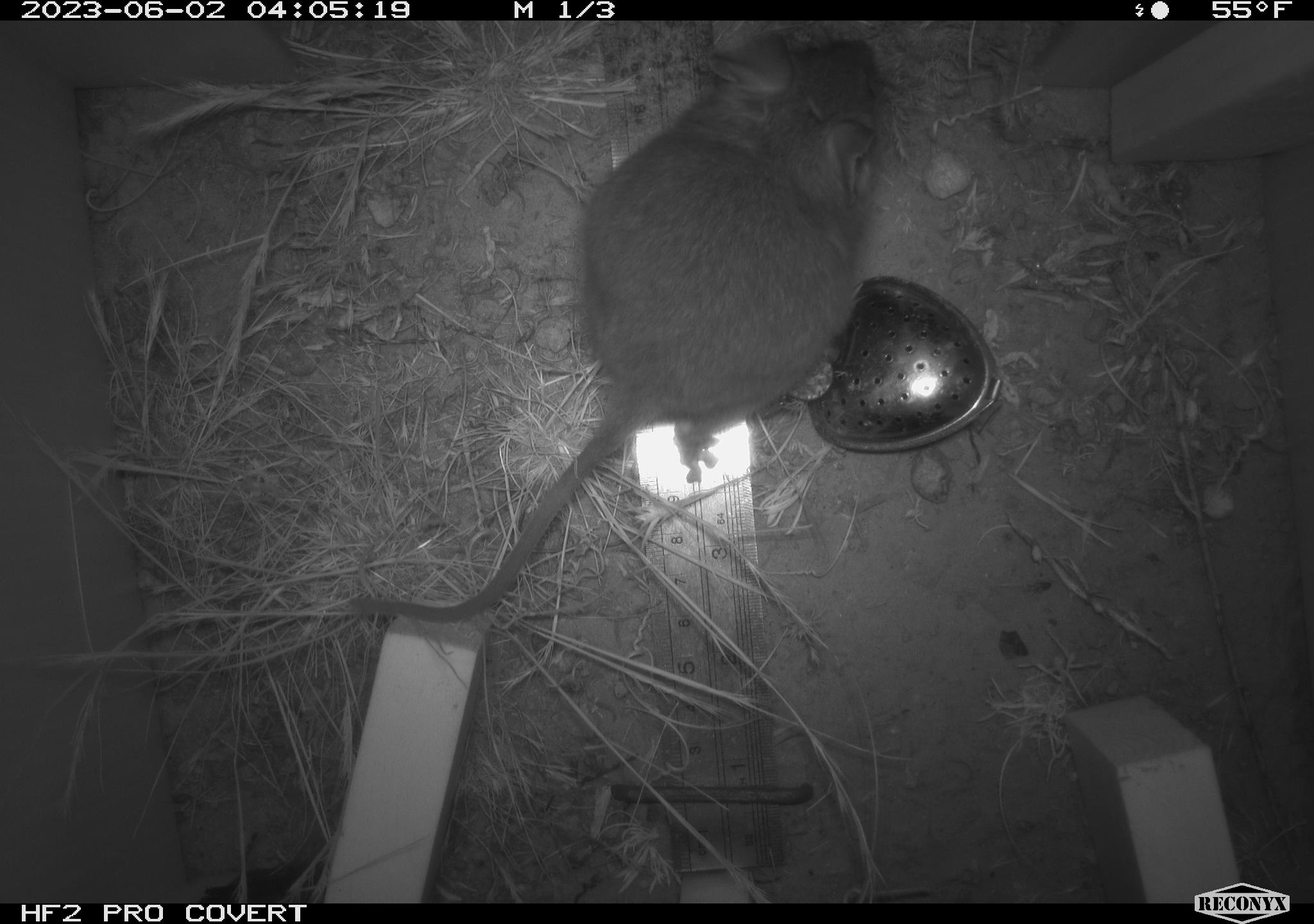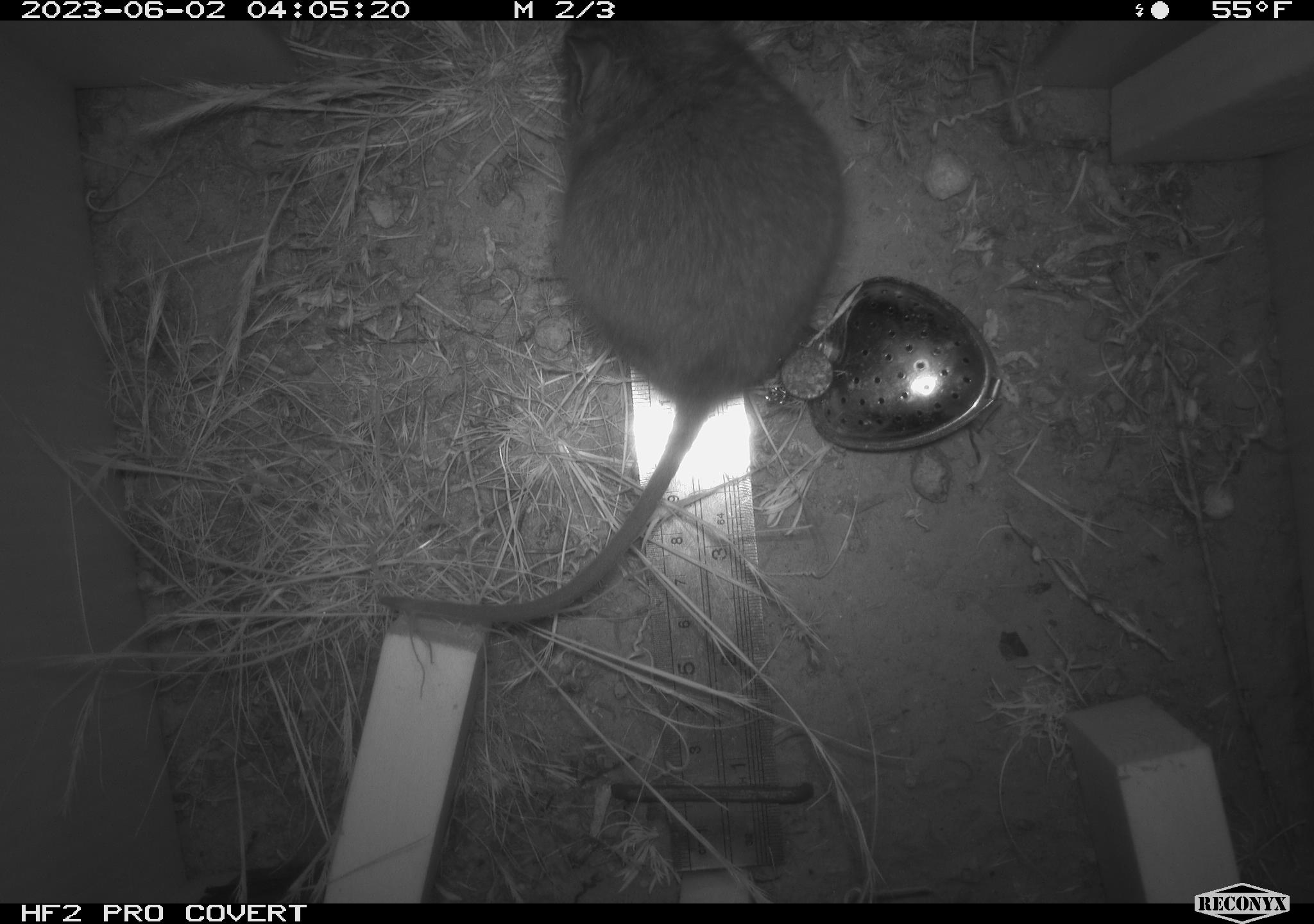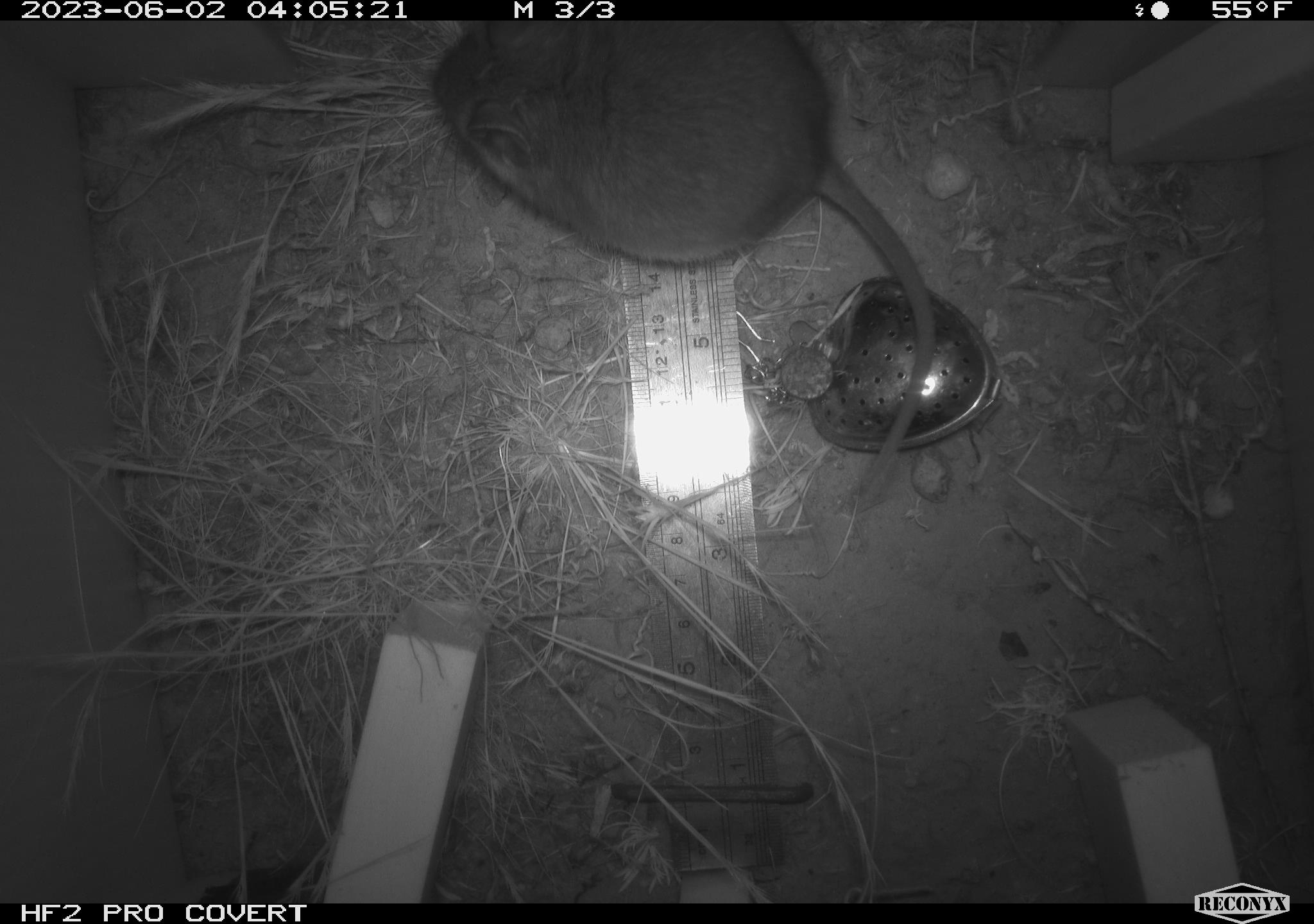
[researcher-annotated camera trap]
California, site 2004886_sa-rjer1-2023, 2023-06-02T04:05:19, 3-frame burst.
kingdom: Animalia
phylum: Chordata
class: Mammalia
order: Rodentia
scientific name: Rodentia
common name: woodrat or rat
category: woodrat or rat species